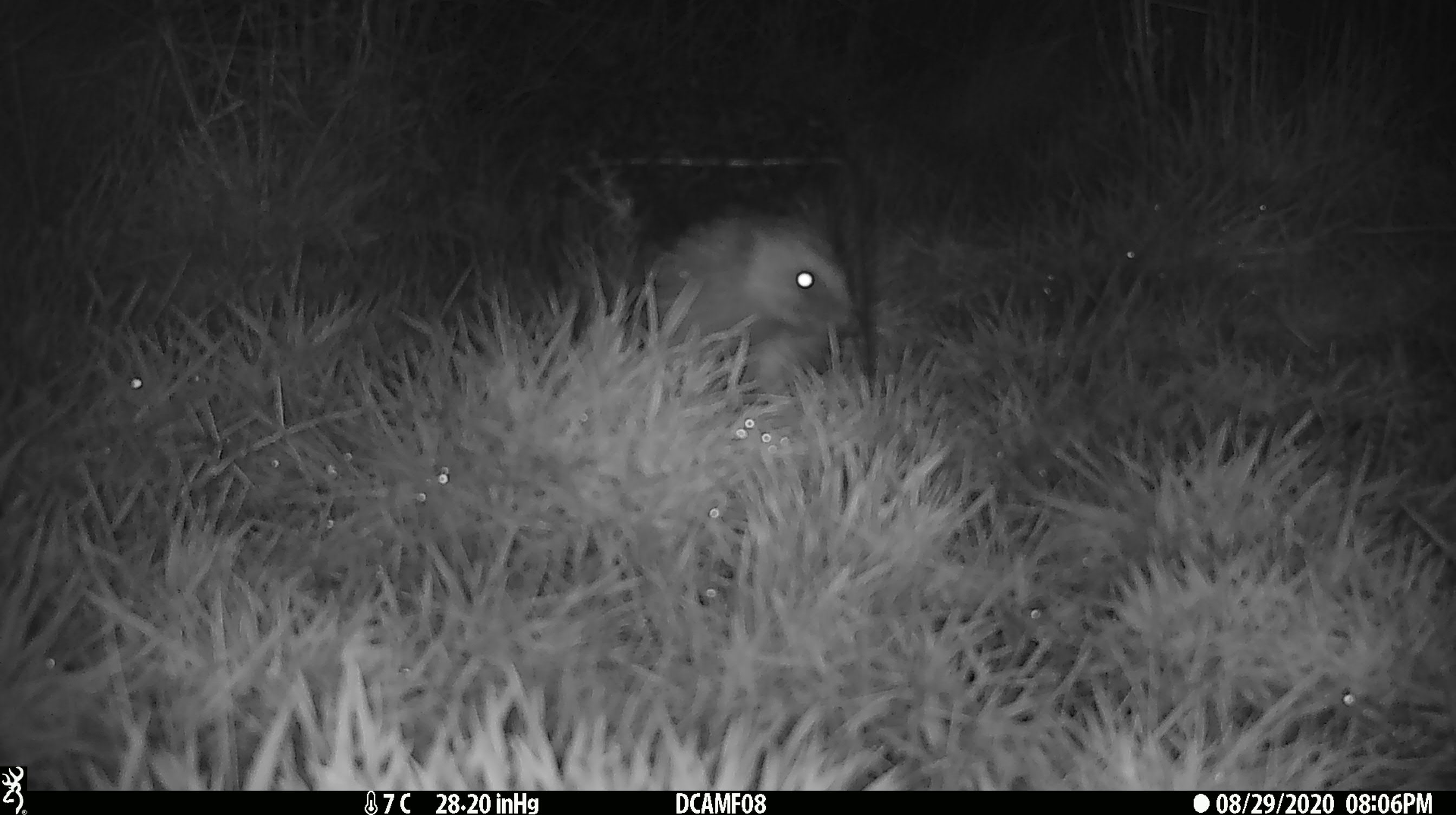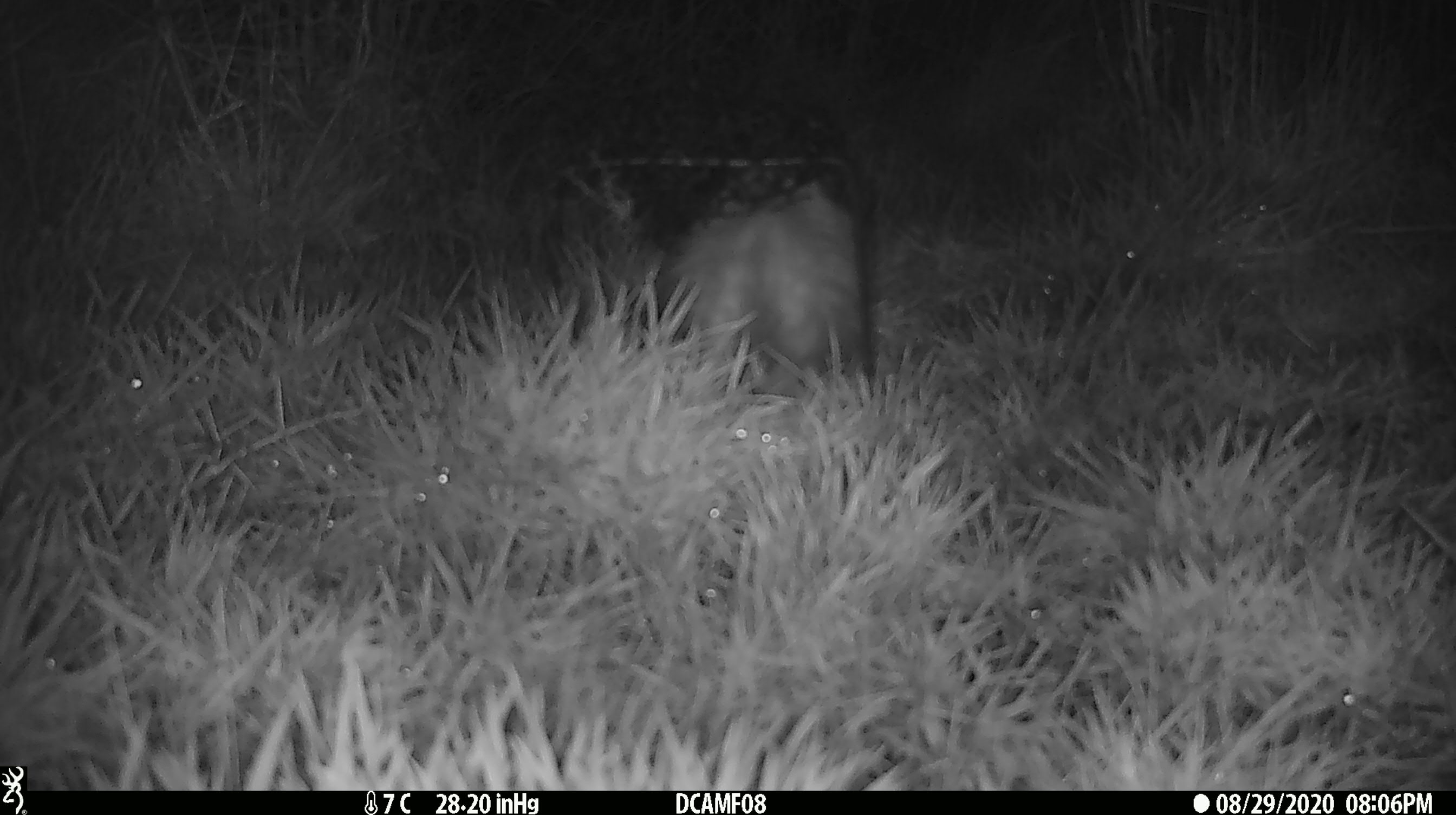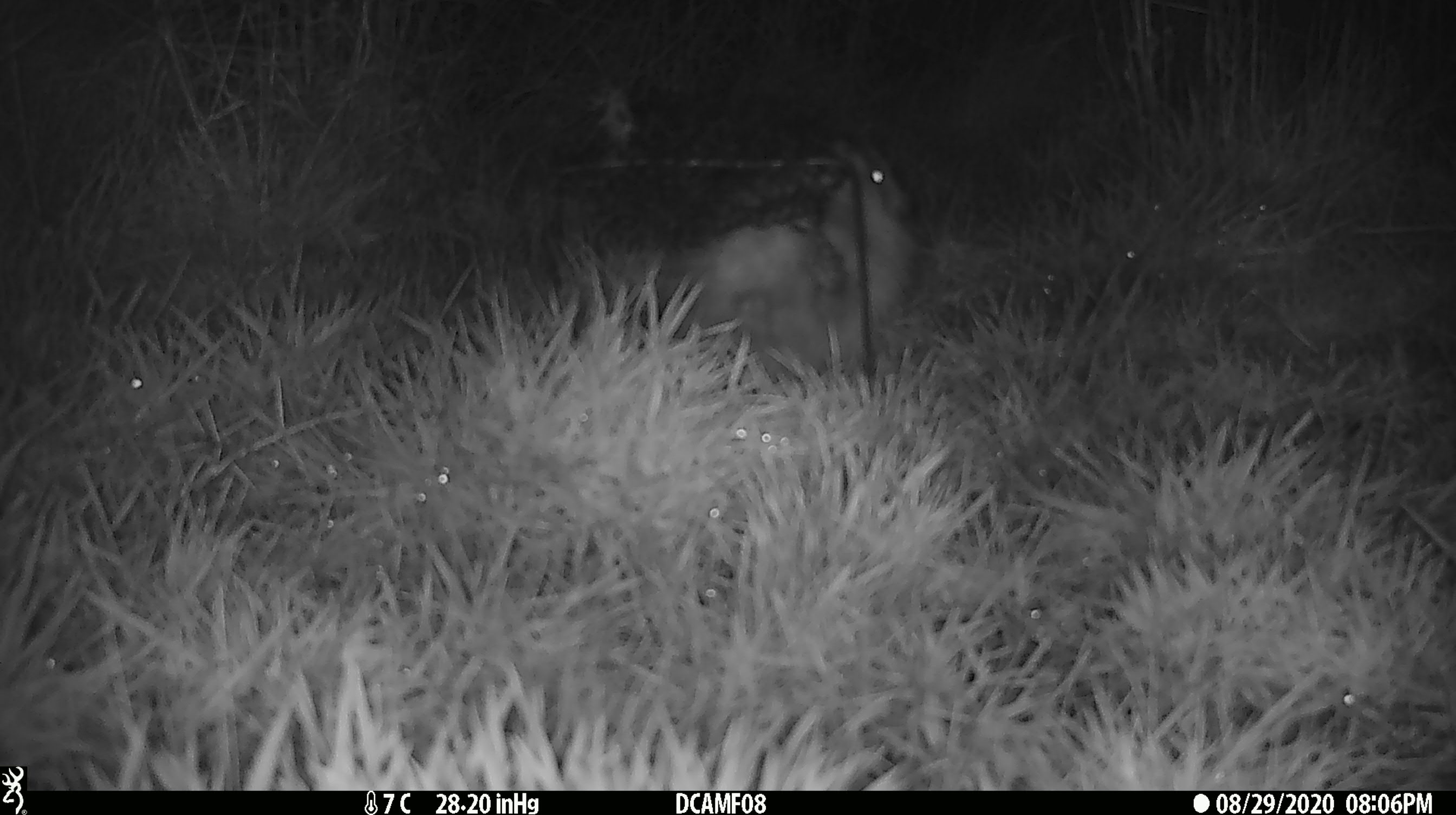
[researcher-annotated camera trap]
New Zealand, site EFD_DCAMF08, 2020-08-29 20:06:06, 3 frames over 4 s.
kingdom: Animalia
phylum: Chordata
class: Mammalia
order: Eulipotyphla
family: Erinaceidae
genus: Erinaceus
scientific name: Erinaceus europaeus europaeus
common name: european hedgehog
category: hedgehog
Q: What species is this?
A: Hedgehog (european hedgehog) (Erinaceus europaeus europaeus).